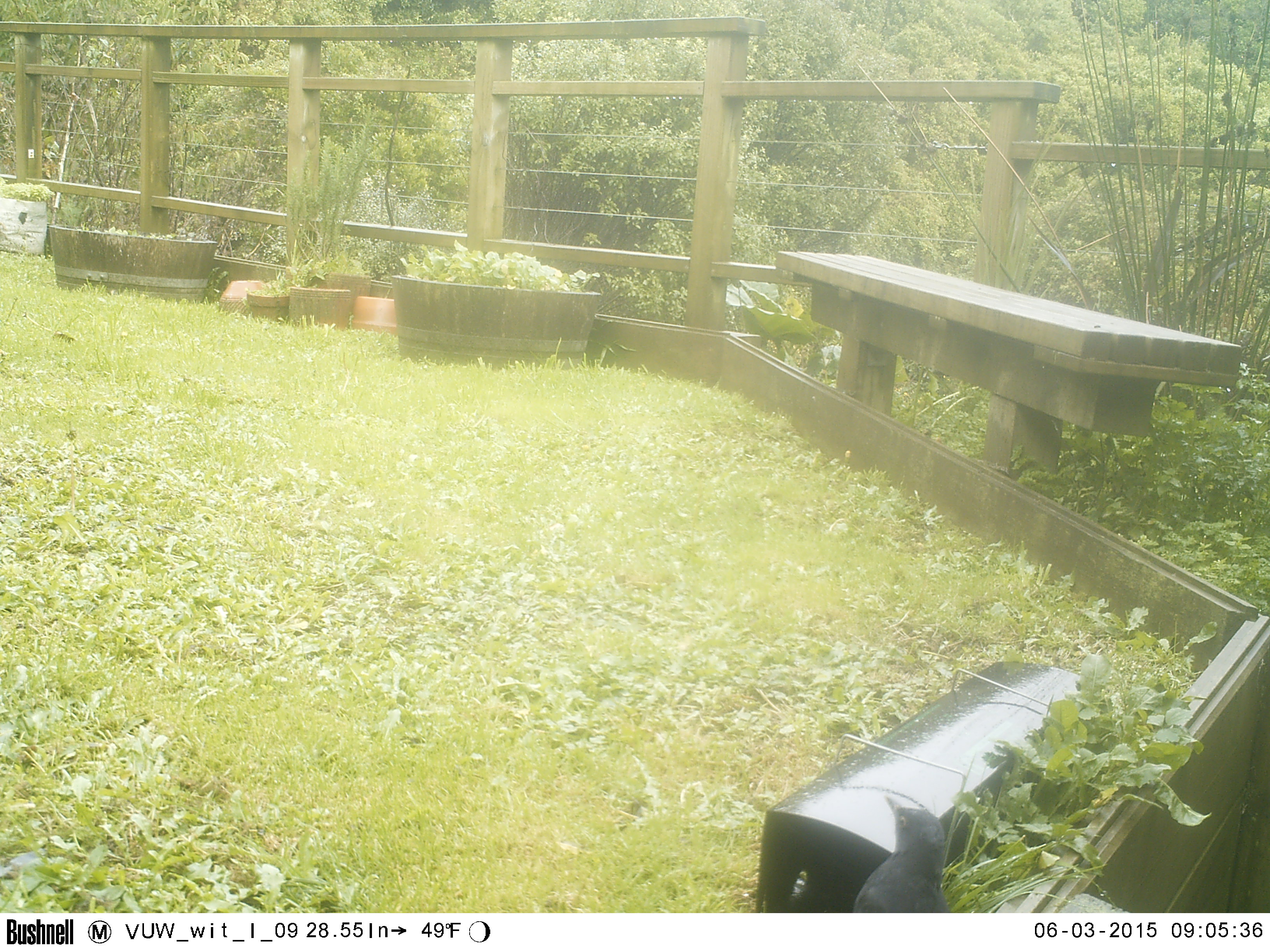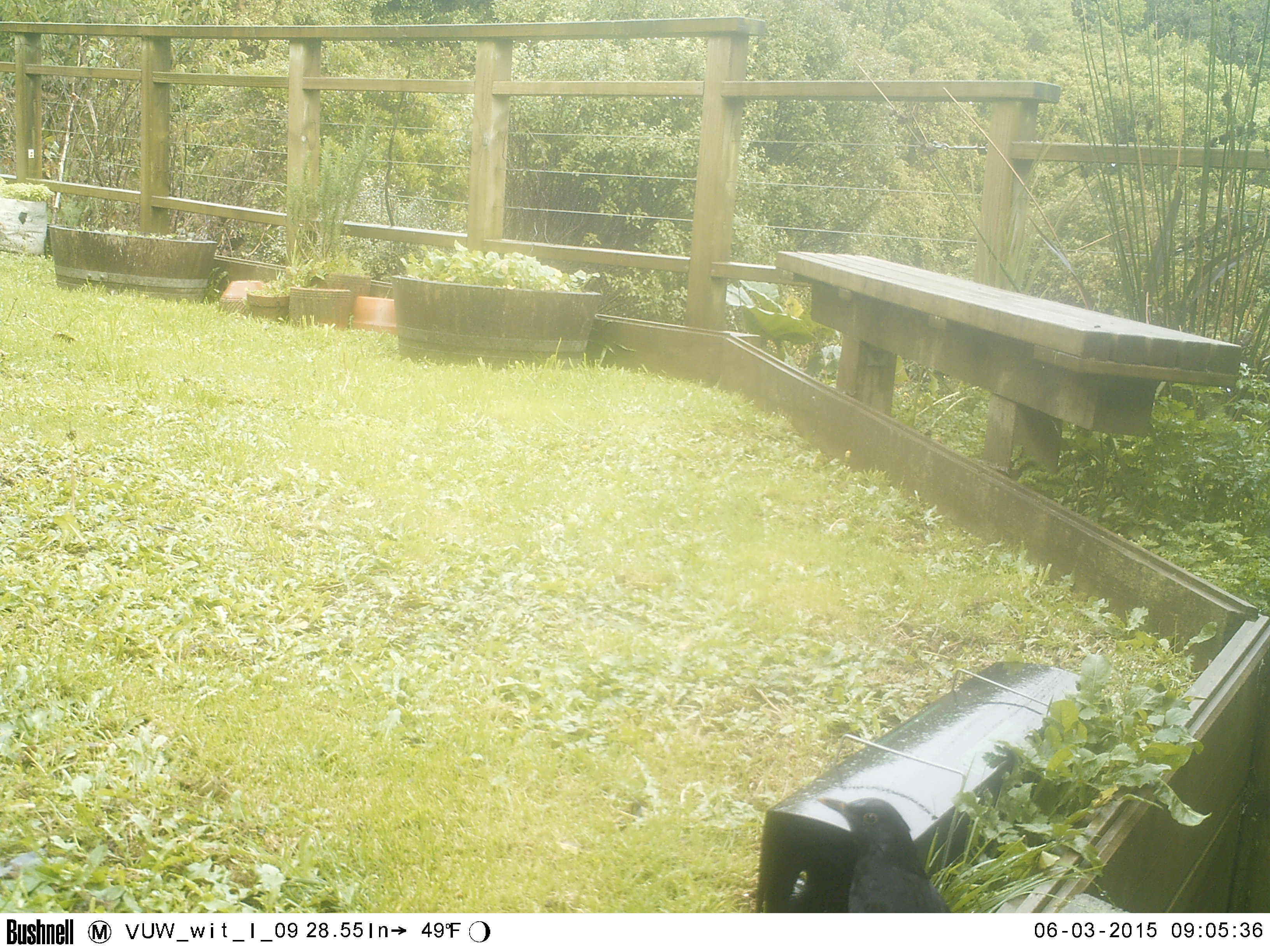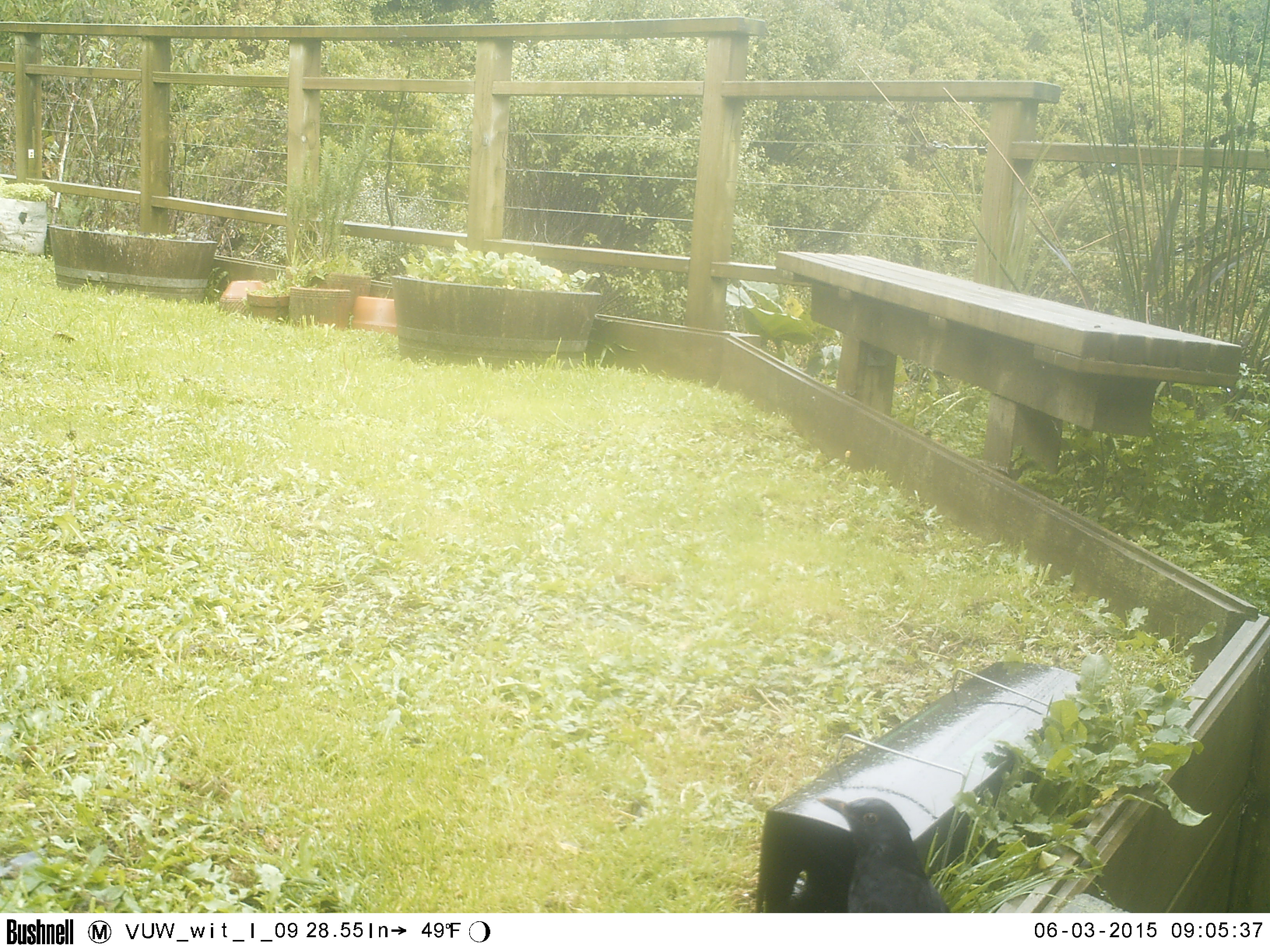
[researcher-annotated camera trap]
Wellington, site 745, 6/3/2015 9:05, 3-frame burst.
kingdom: Animalia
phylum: Chordata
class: Aves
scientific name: Aves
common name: bird